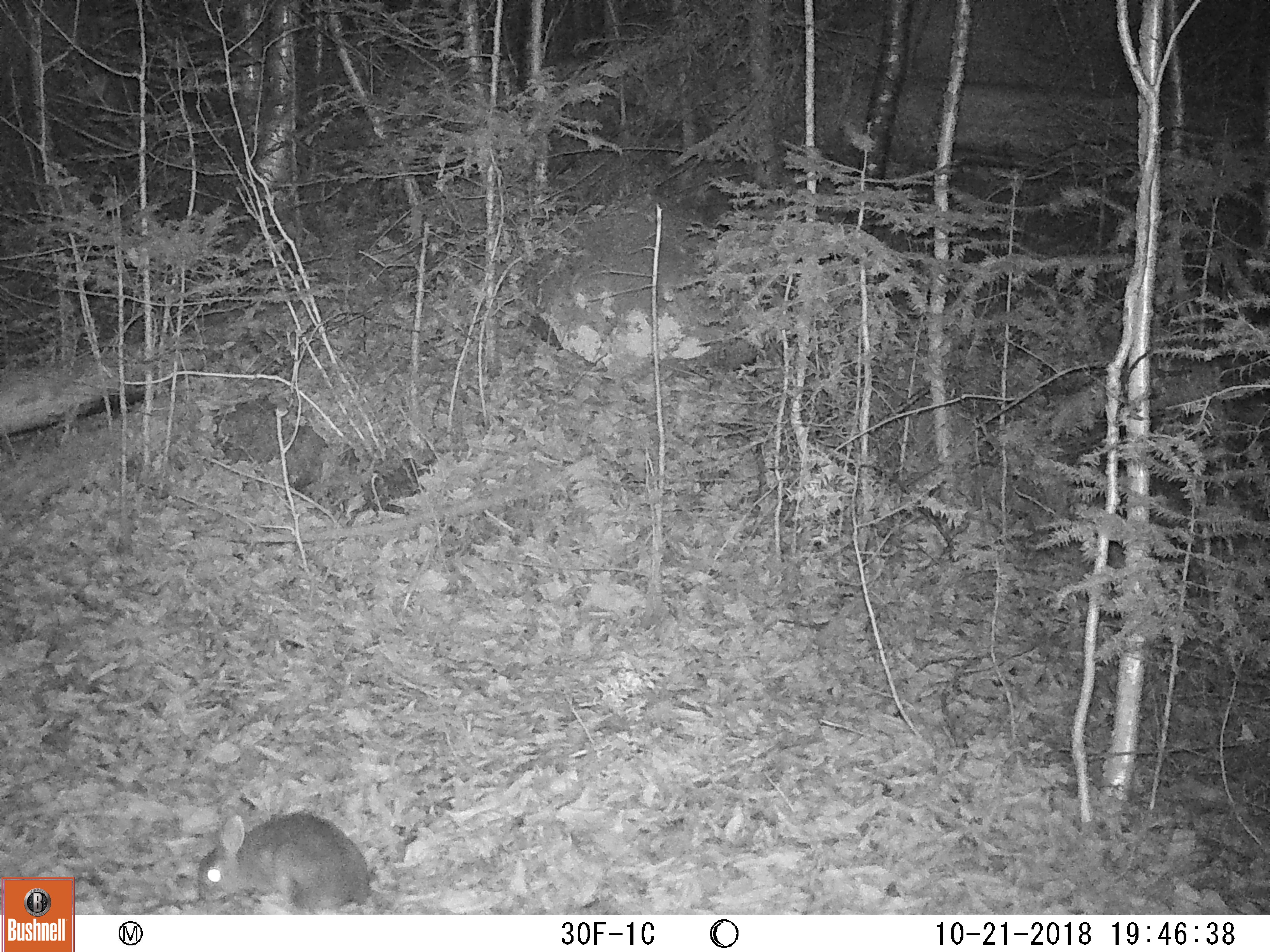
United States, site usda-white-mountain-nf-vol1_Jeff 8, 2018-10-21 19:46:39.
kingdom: Animalia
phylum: Chordata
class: Mammalia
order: Lagomorpha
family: Leporidae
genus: Lepus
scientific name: Lepus americanus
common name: snowshoe hare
Snowshoe hare (Lepus americanus).